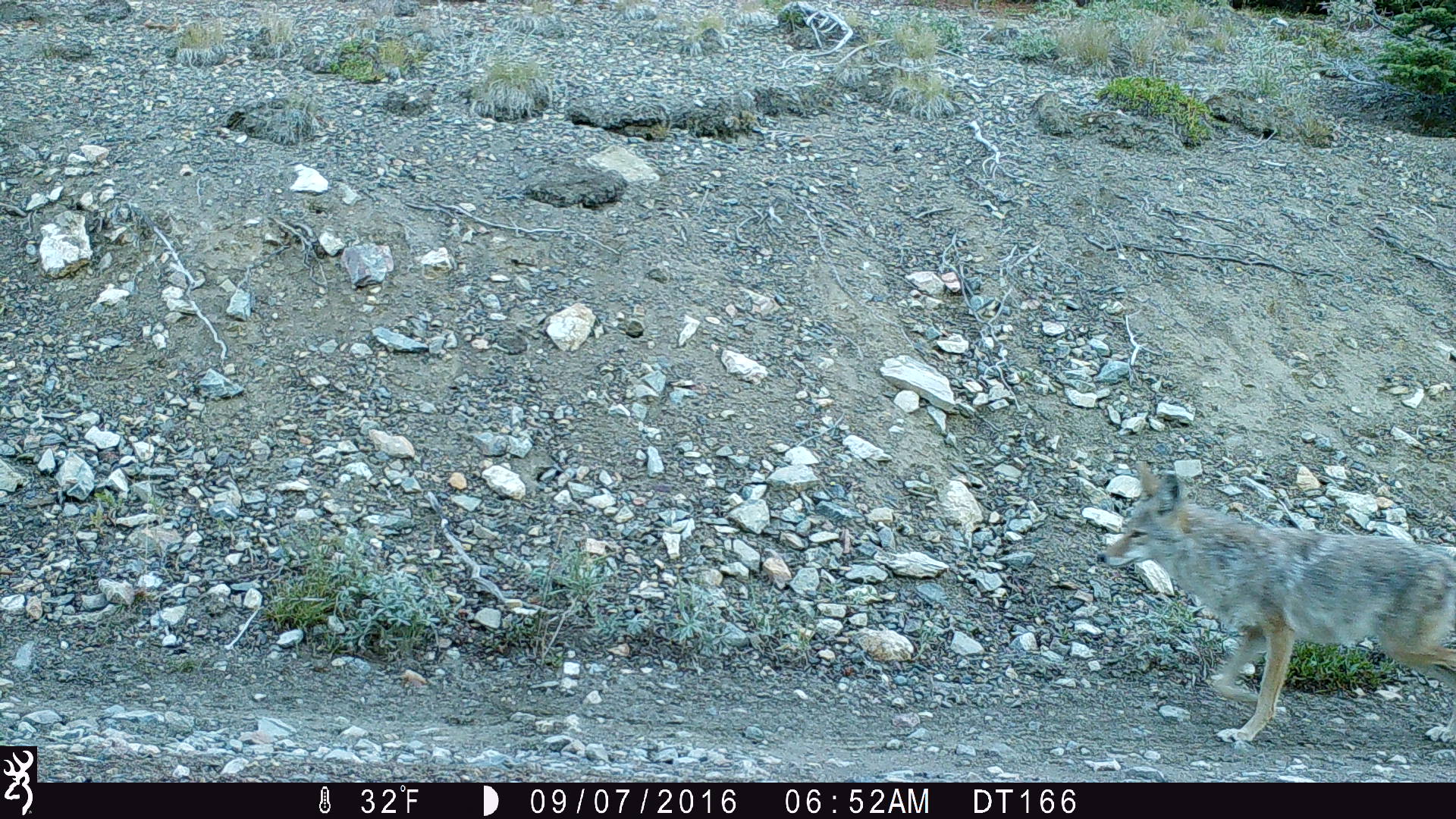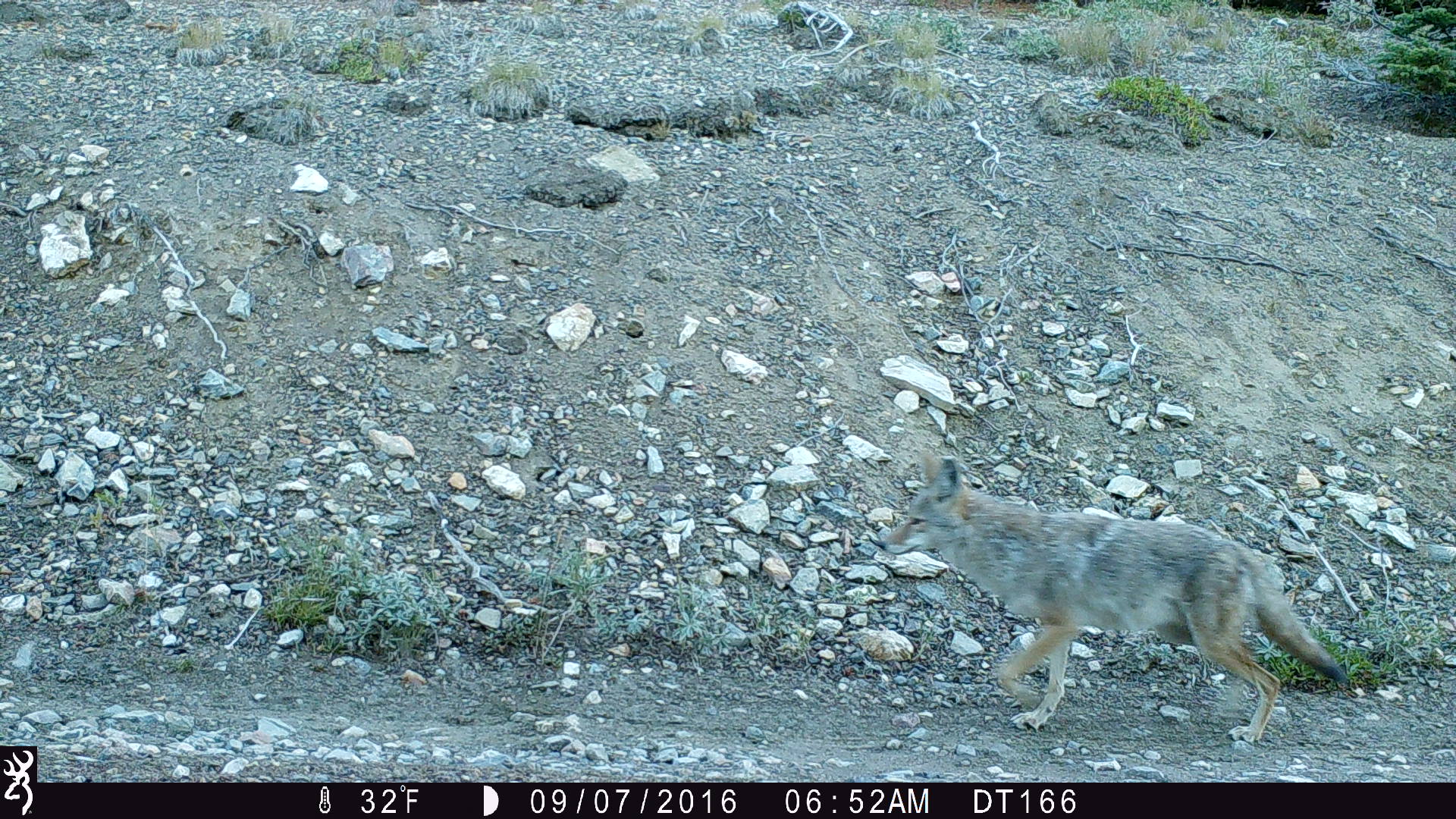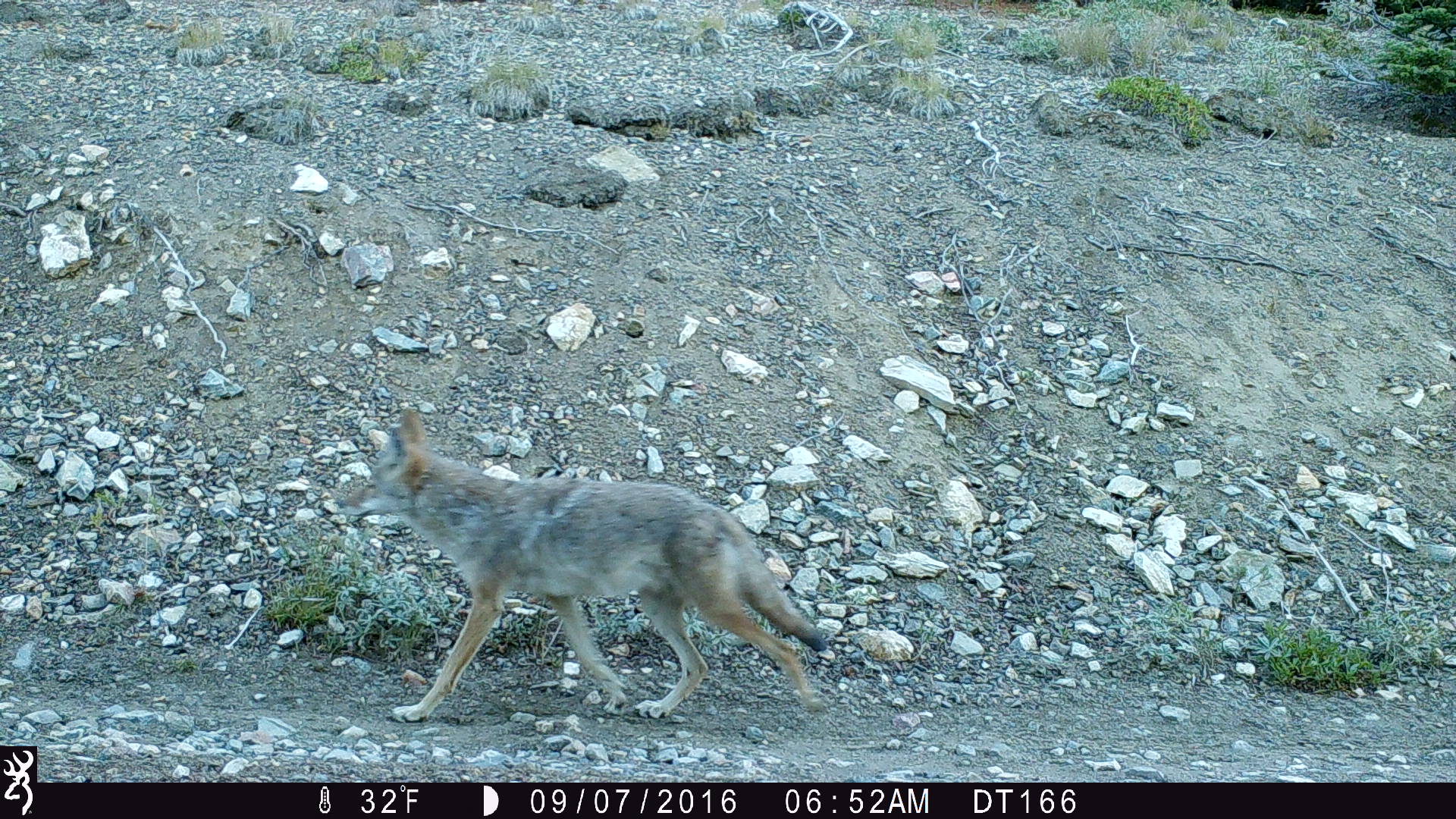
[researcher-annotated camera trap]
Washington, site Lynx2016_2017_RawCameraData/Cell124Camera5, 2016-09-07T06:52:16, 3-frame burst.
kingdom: Animalia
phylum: Chordata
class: Mammalia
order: Carnivora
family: Canidae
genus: Canis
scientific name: Canis latrans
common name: coyote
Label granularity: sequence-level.